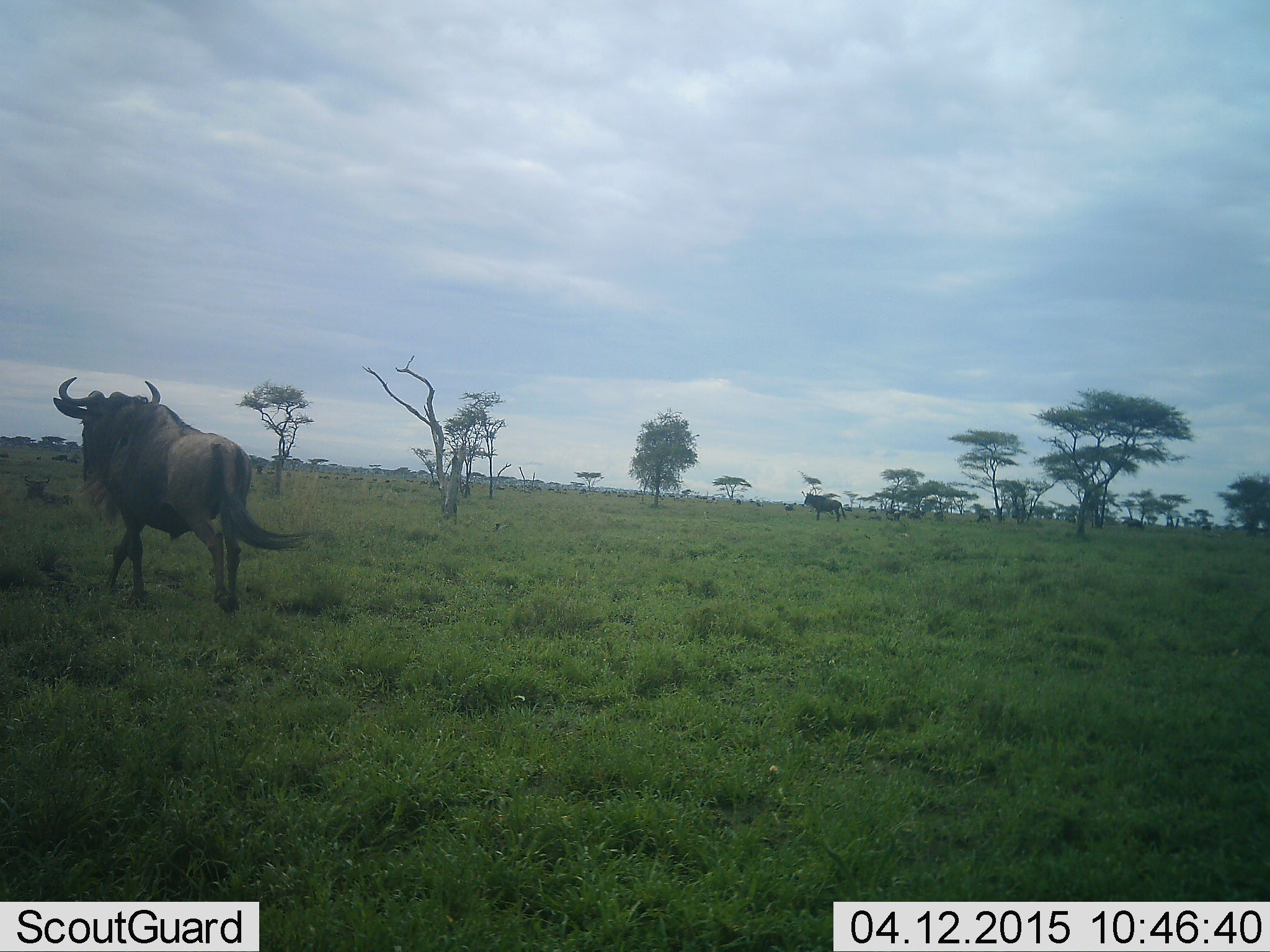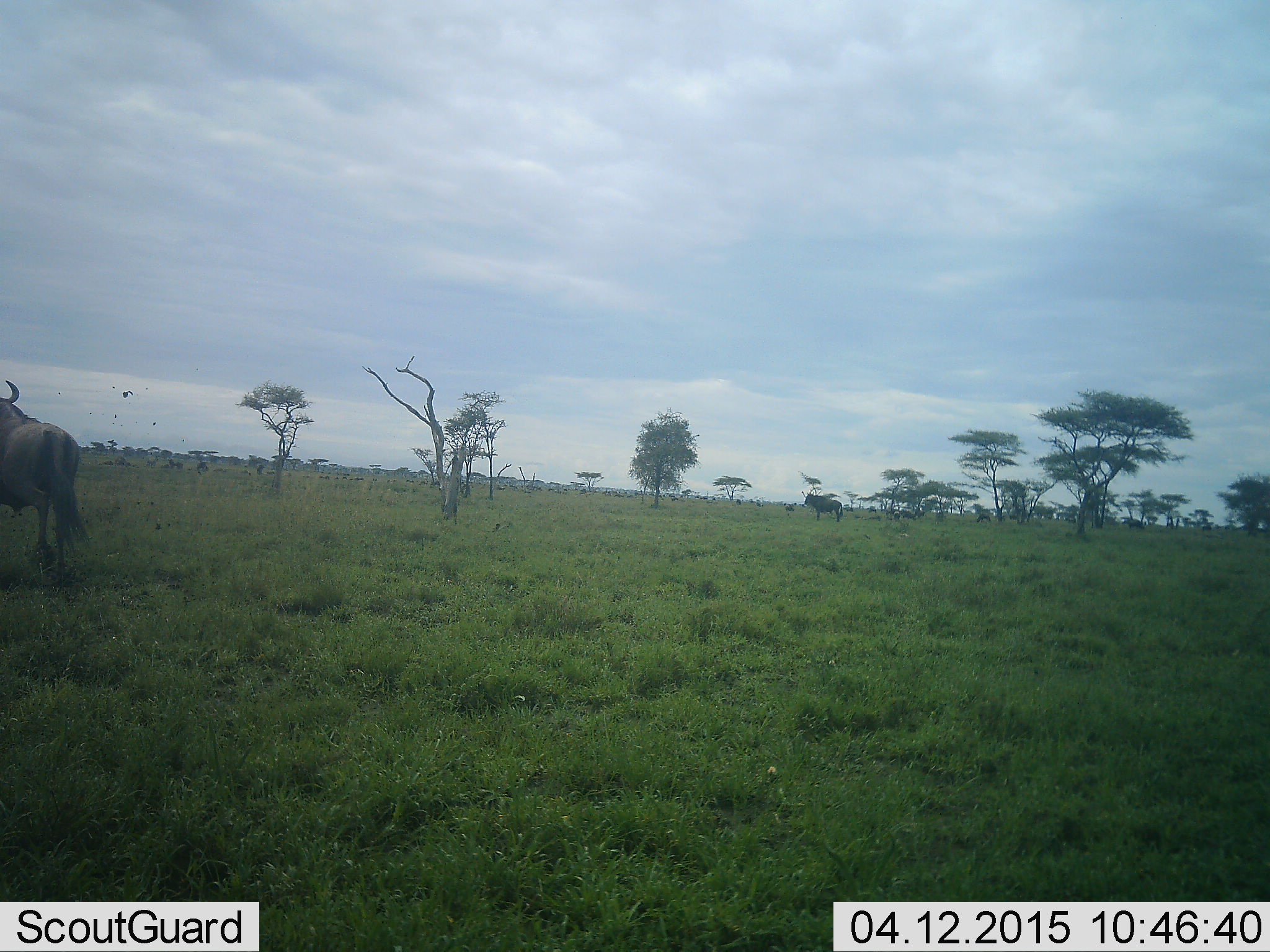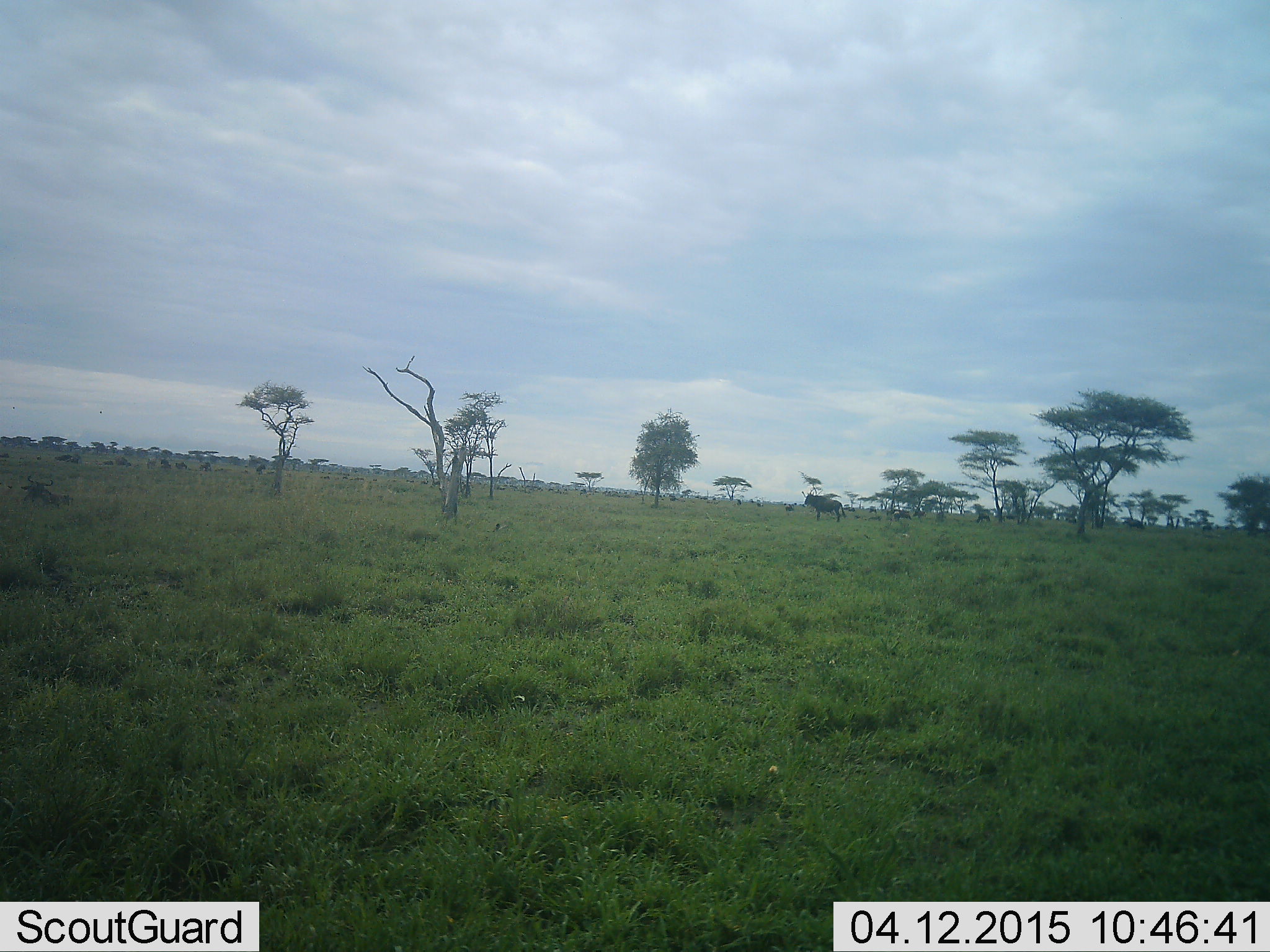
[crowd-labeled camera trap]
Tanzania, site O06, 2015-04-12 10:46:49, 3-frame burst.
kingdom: Animalia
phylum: Chordata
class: Mammalia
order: Artiodactyla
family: Bovidae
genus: Connochaetes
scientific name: Connochaetes taurinus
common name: blue wildebeest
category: wildebeest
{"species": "wildebeest (blue wildebeest) (Connochaetes taurinus)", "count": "2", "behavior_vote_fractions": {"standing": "55%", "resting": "9%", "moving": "100%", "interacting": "9%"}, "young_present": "0%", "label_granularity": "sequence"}